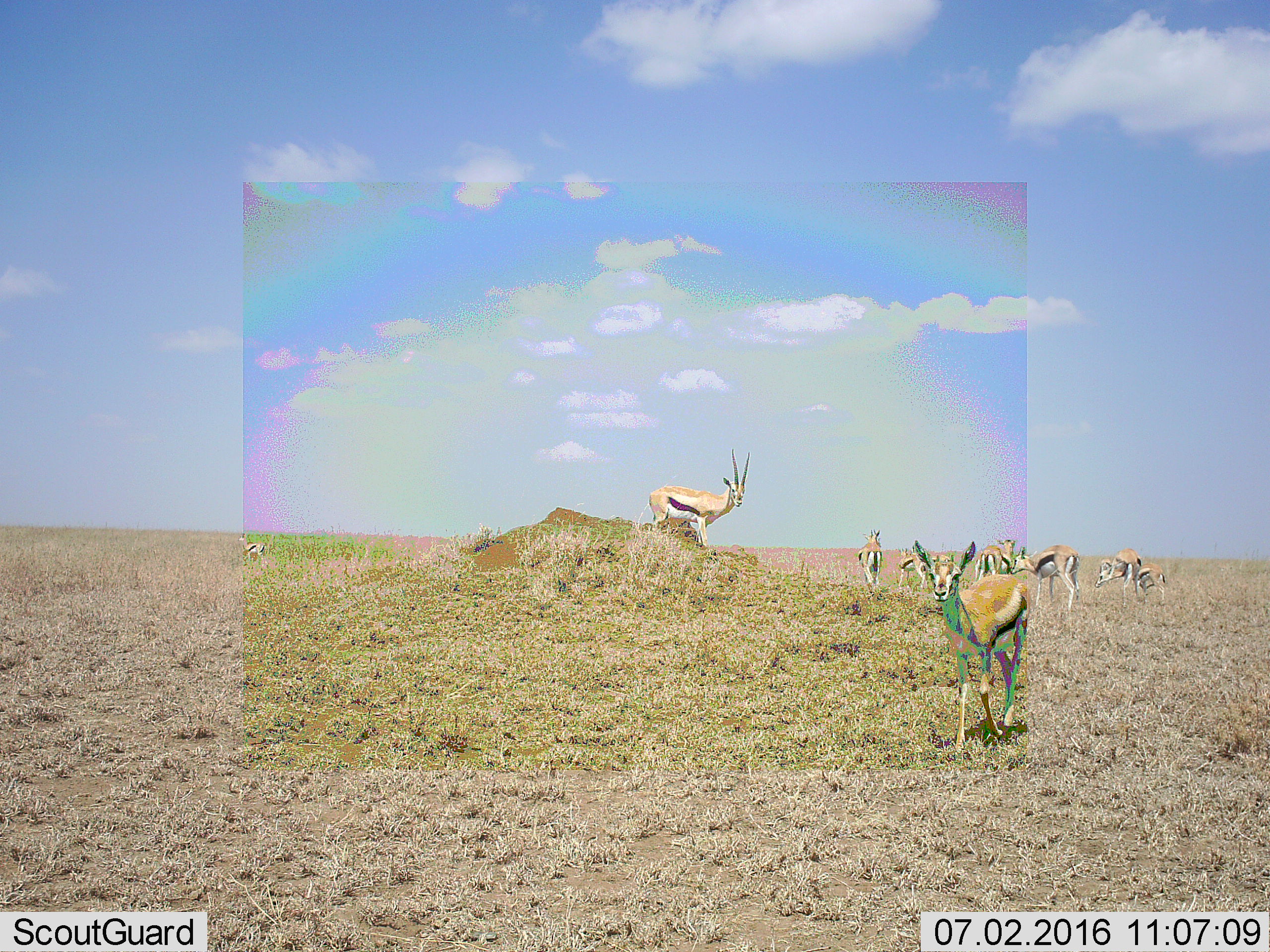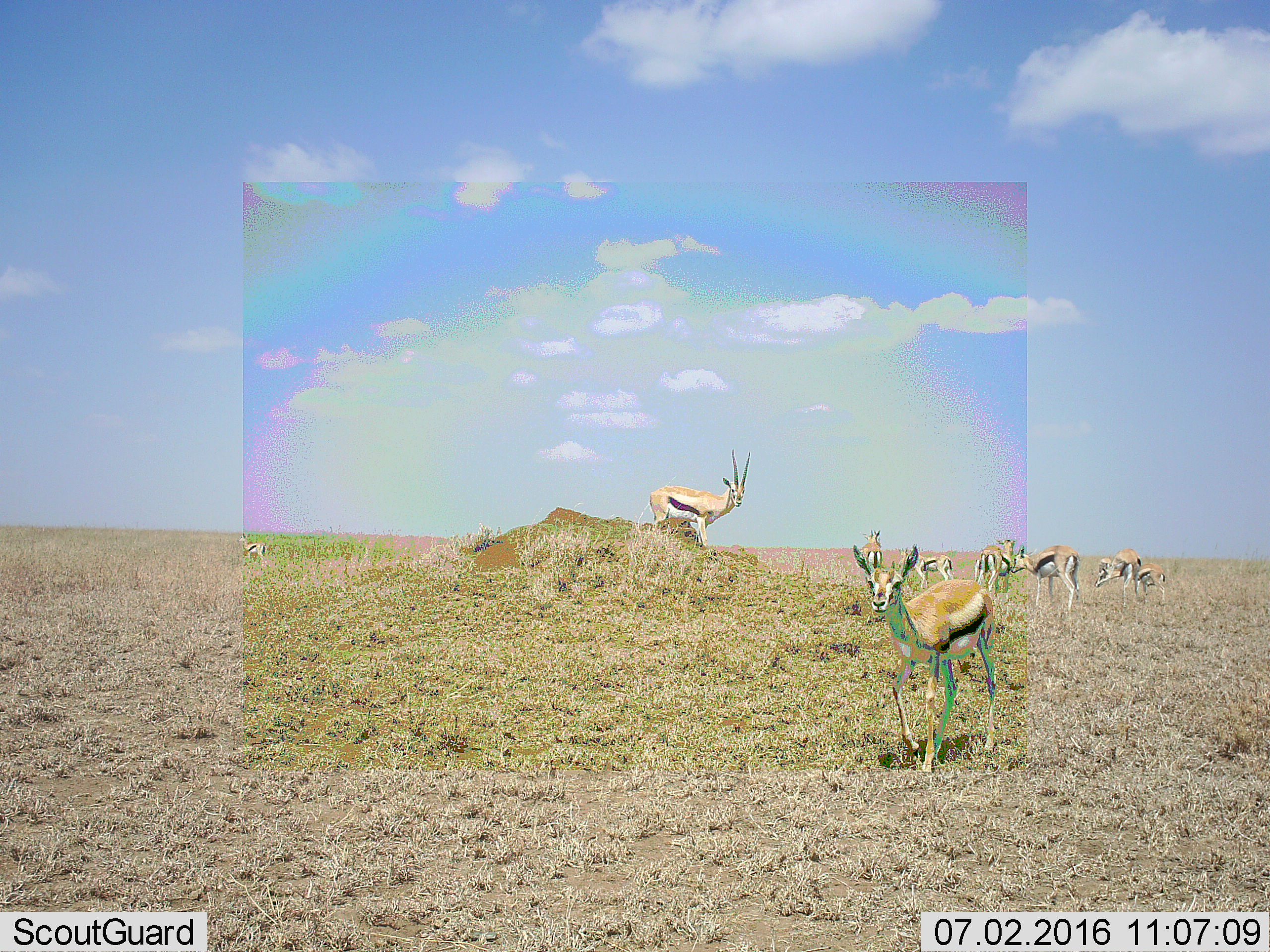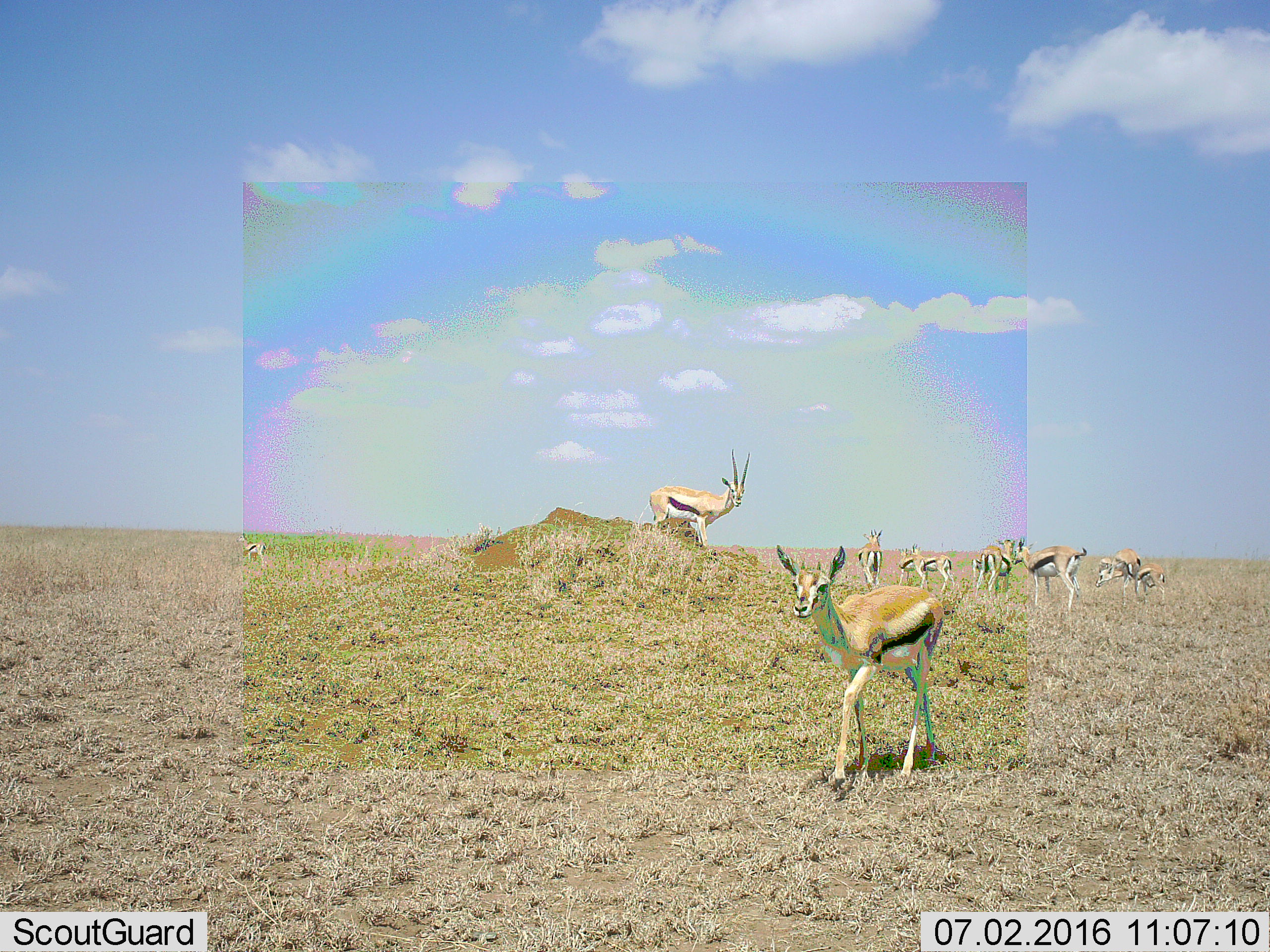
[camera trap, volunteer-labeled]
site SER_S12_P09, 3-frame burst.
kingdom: Animalia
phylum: Chordata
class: Mammalia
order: Artiodactyla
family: Bovidae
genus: Eudorcas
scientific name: Eudorcas thomsonii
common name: thomson's gazelle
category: gazellethomsons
Gazellethomsons (thomson's gazelle) (Eudorcas thomsonii), count 10. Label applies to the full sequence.